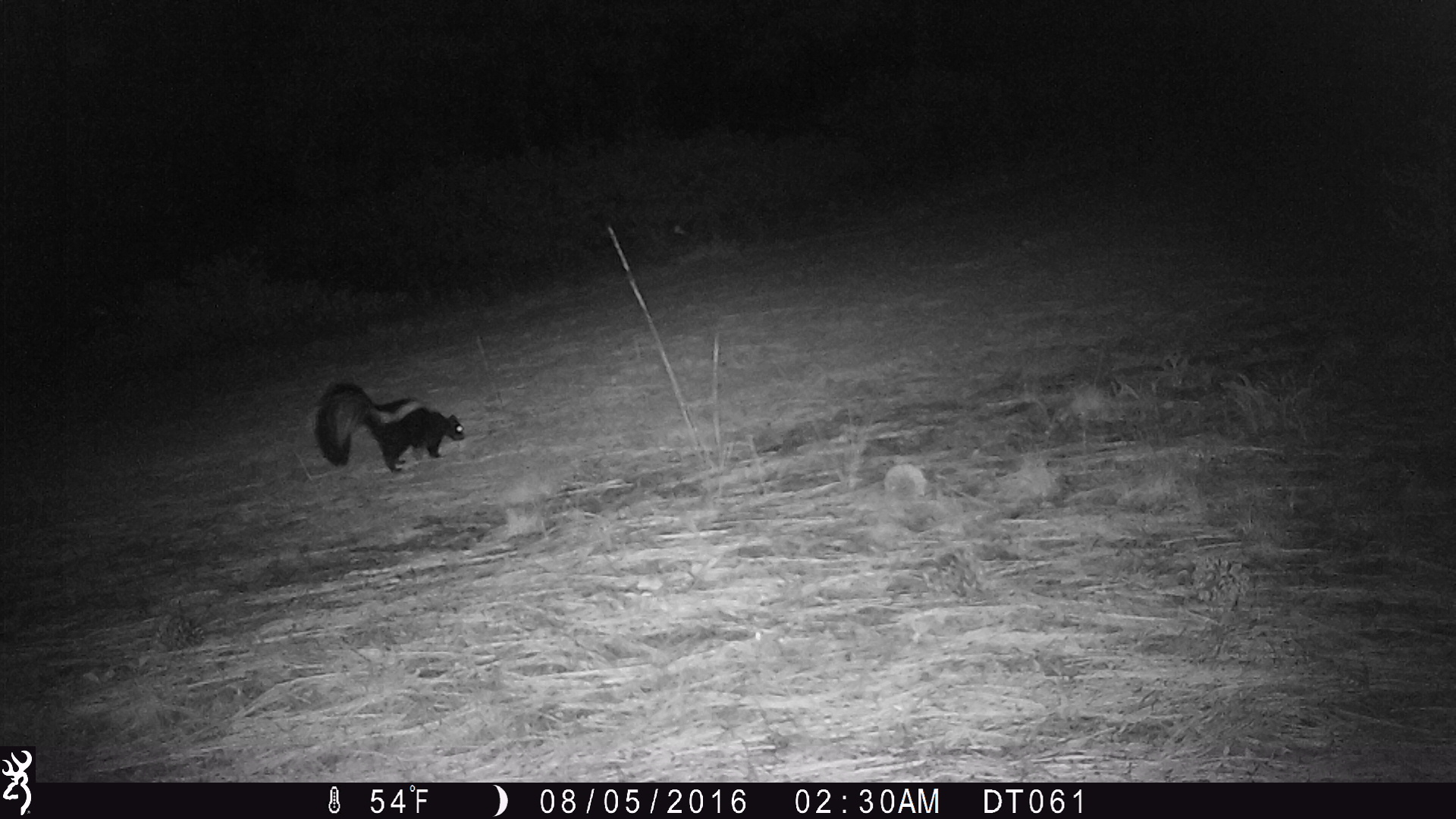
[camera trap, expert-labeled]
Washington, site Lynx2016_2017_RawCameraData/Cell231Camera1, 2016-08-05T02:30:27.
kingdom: Animalia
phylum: Chordata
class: Mammalia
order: Carnivora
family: Mephitidae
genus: Mephitis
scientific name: Mephitis mephitis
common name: striped skunk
Mephitis mephitis (striped skunk). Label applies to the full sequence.